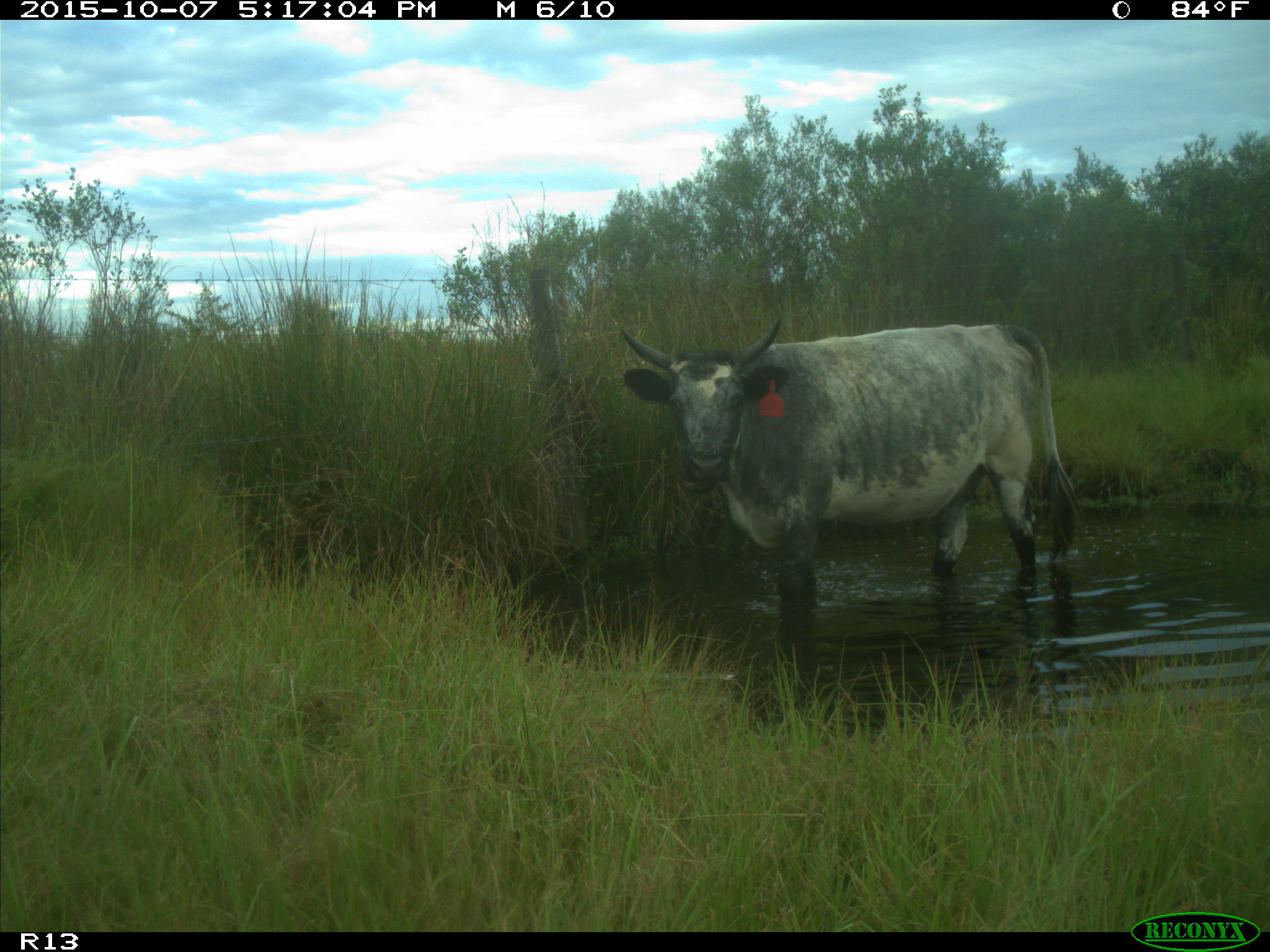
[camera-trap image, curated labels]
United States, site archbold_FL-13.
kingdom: Animalia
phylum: Chordata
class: Mammalia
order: Artiodactyla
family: Bovidae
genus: Bos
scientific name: Bos taurus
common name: domestic cow